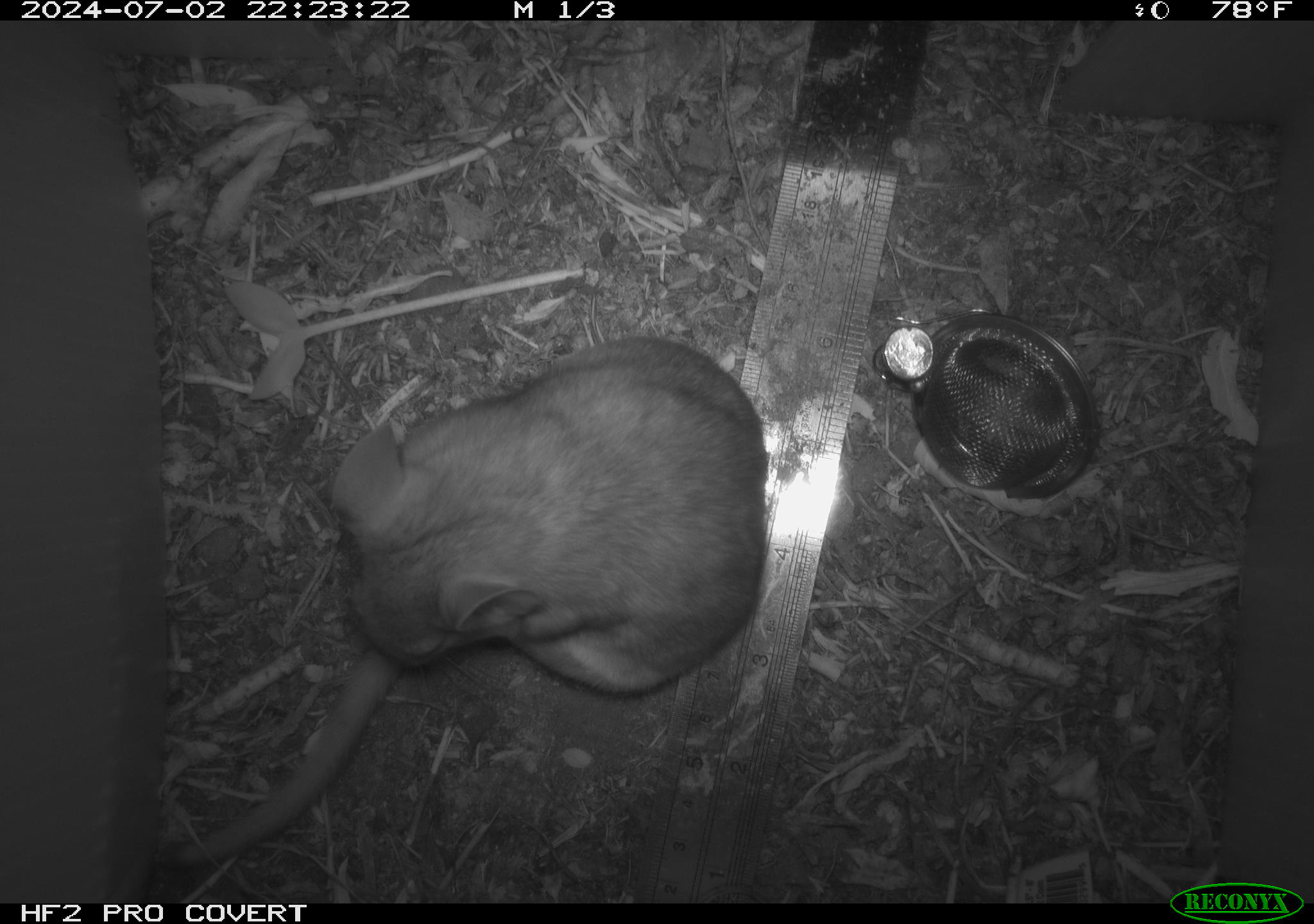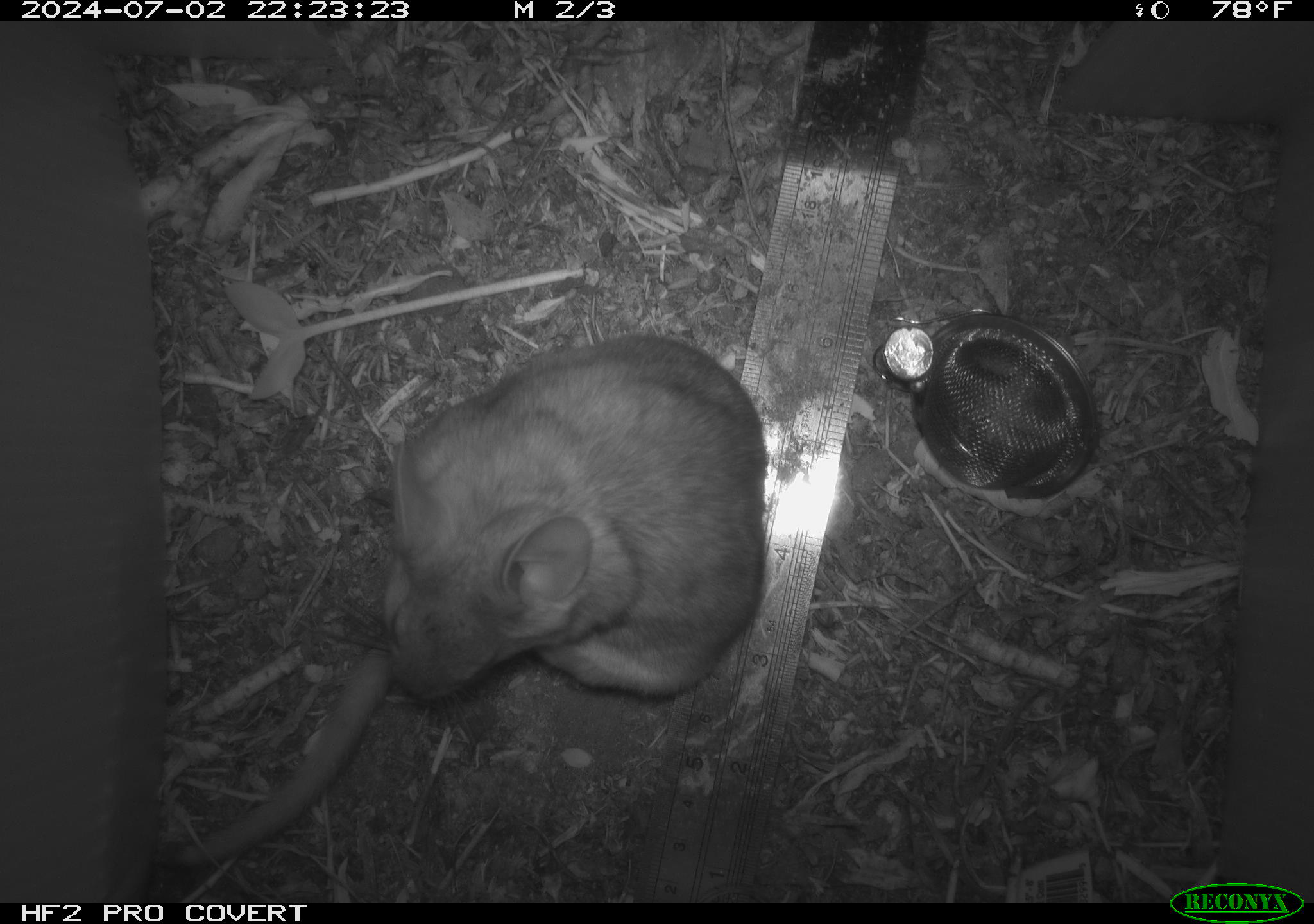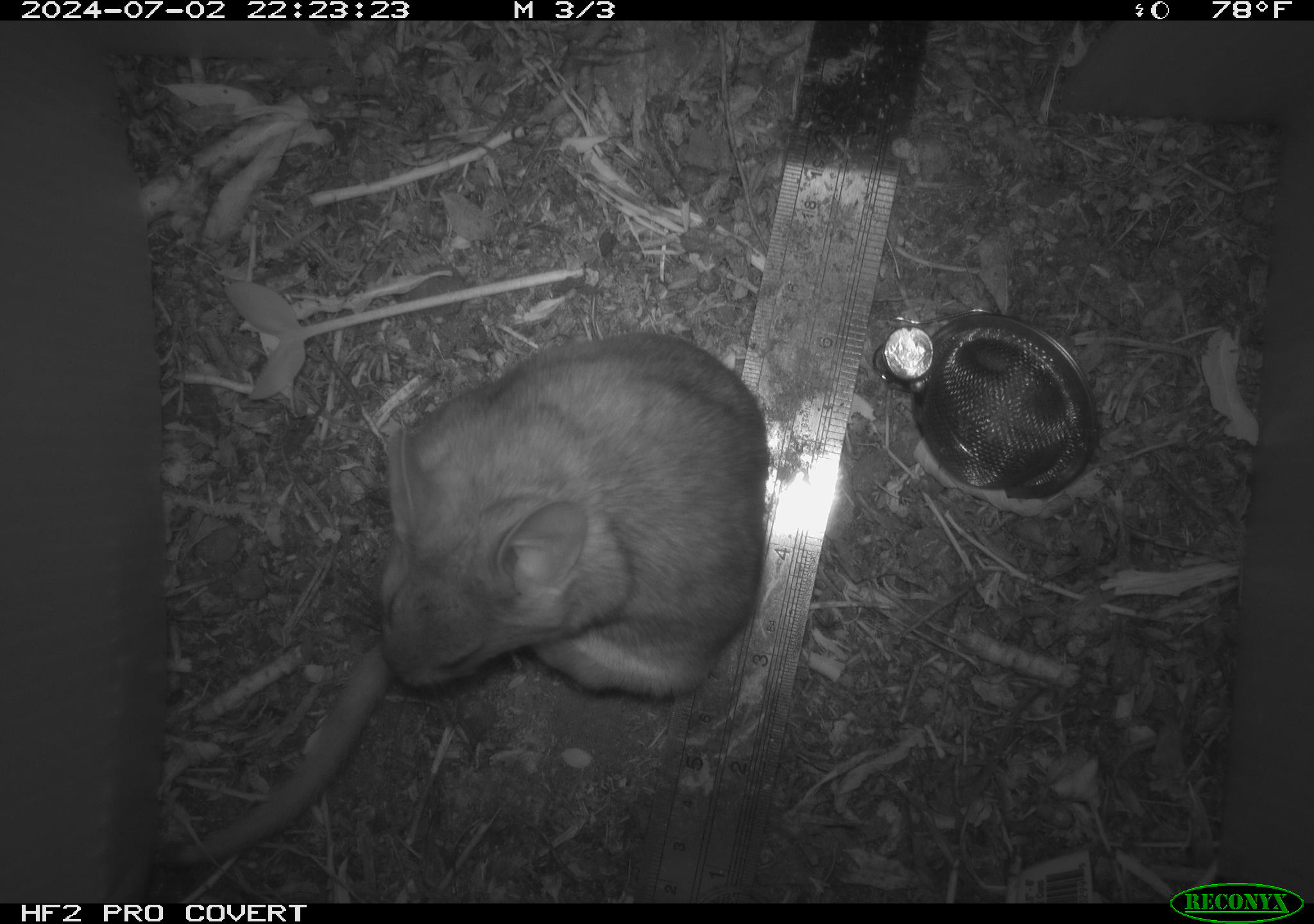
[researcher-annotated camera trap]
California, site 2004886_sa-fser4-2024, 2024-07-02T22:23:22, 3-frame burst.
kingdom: Animalia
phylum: Chordata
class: Mammalia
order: Rodentia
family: Sciuridae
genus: Neotamias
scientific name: Neotamias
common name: western chipmunks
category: neotamias species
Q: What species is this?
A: Neotamias species (western chipmunks) (Neotamias).